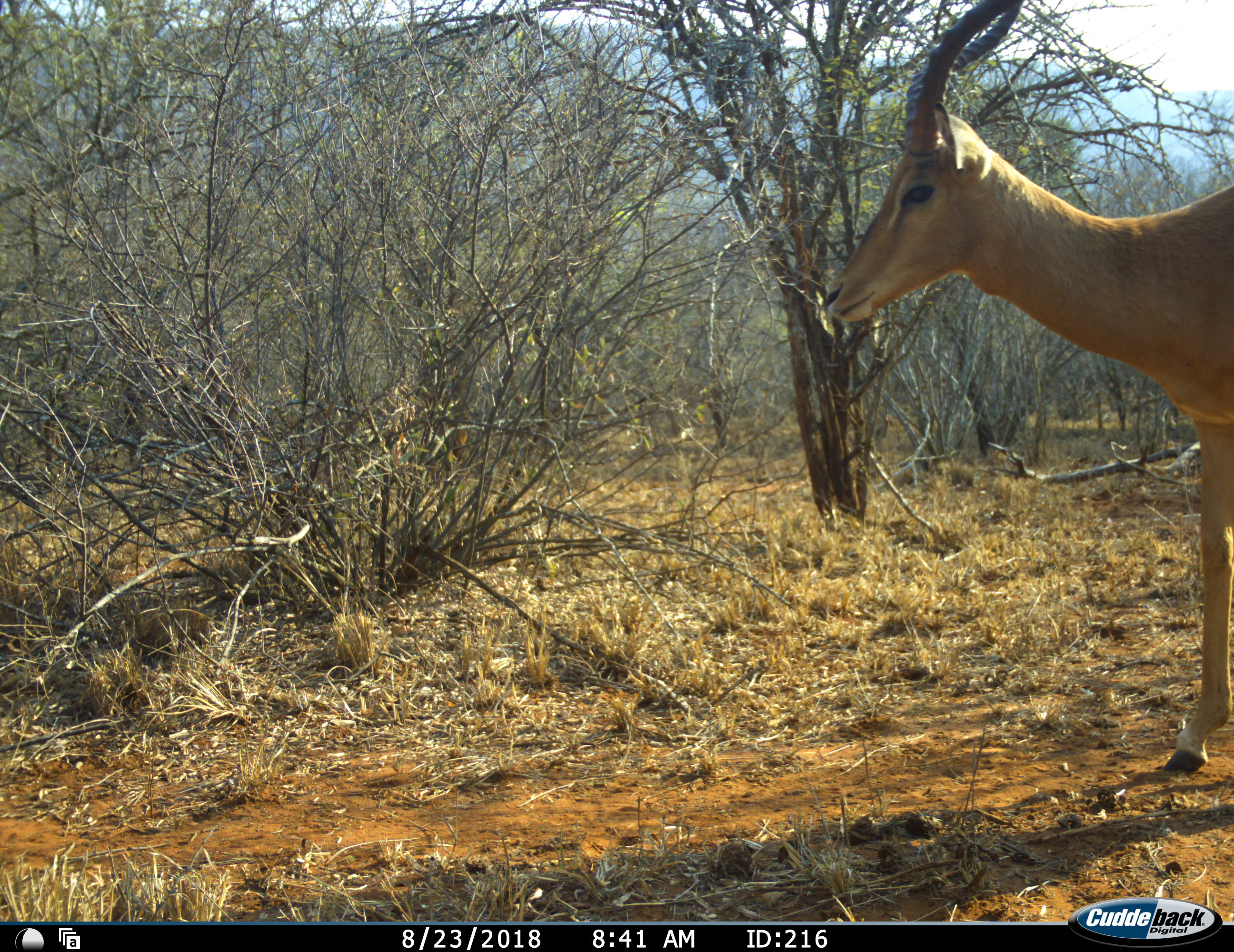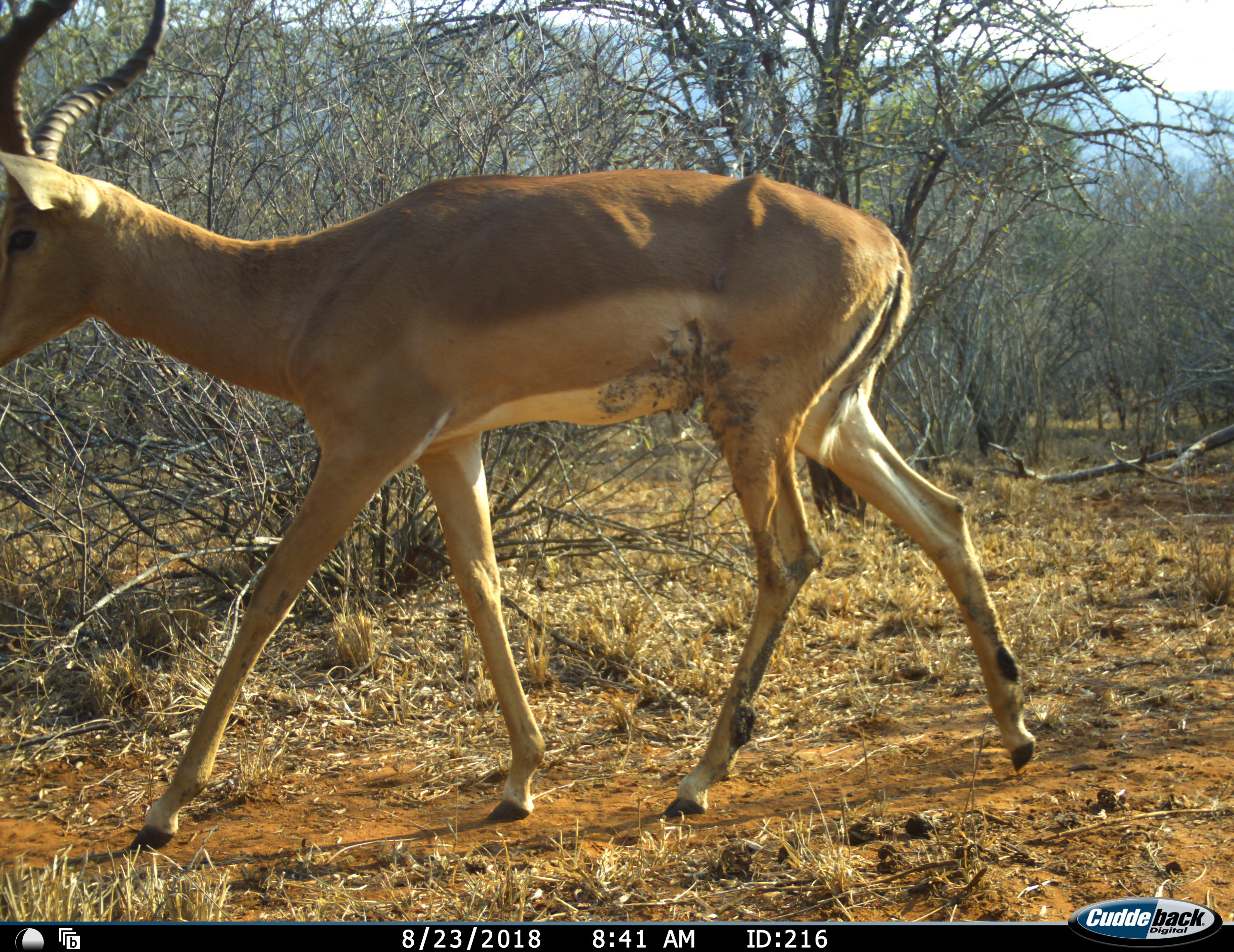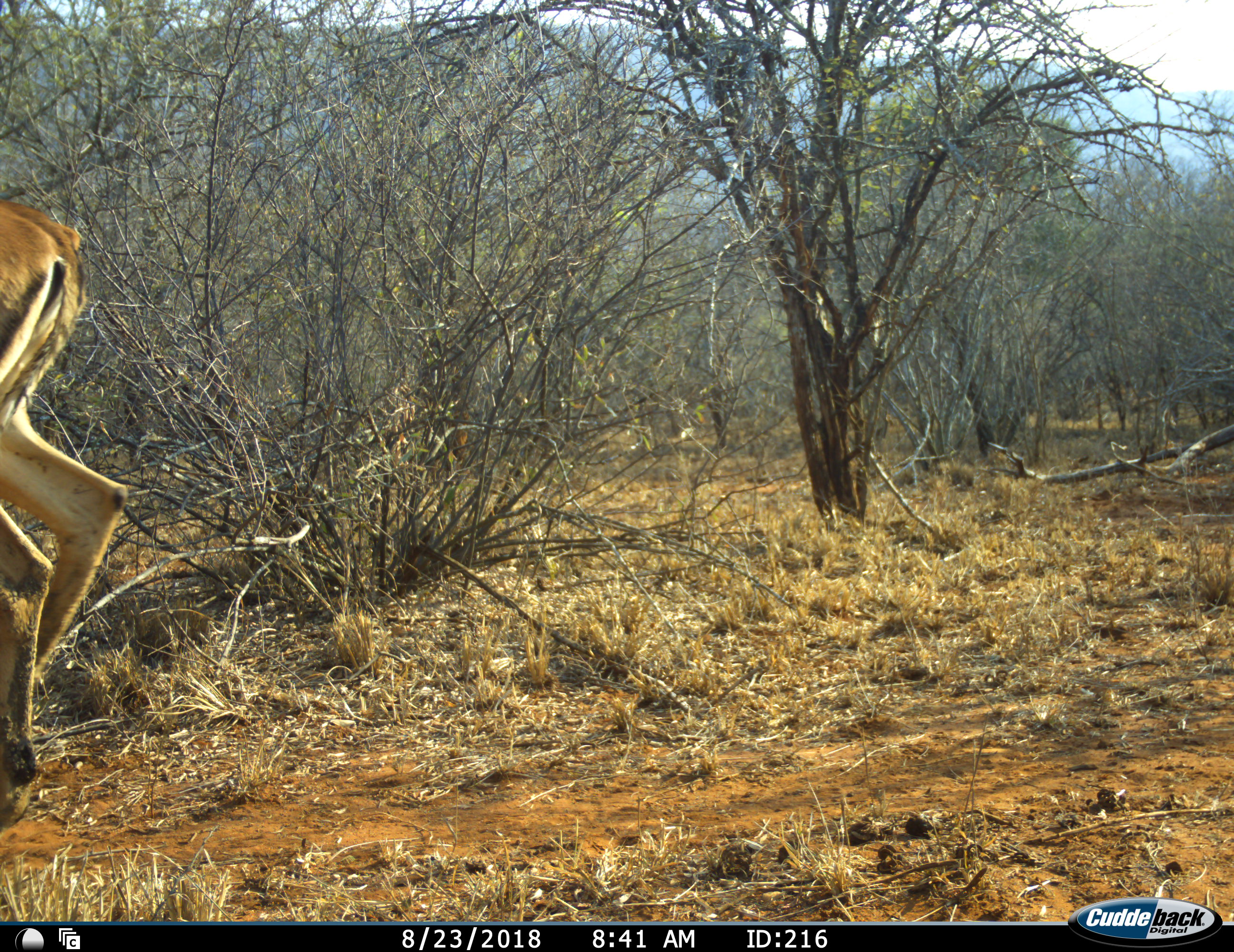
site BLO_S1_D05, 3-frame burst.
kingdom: Animalia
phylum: Chordata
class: Mammalia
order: Artiodactyla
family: Bovidae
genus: Aepyceros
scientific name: Aepyceros melampus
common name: impala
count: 1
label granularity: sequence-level